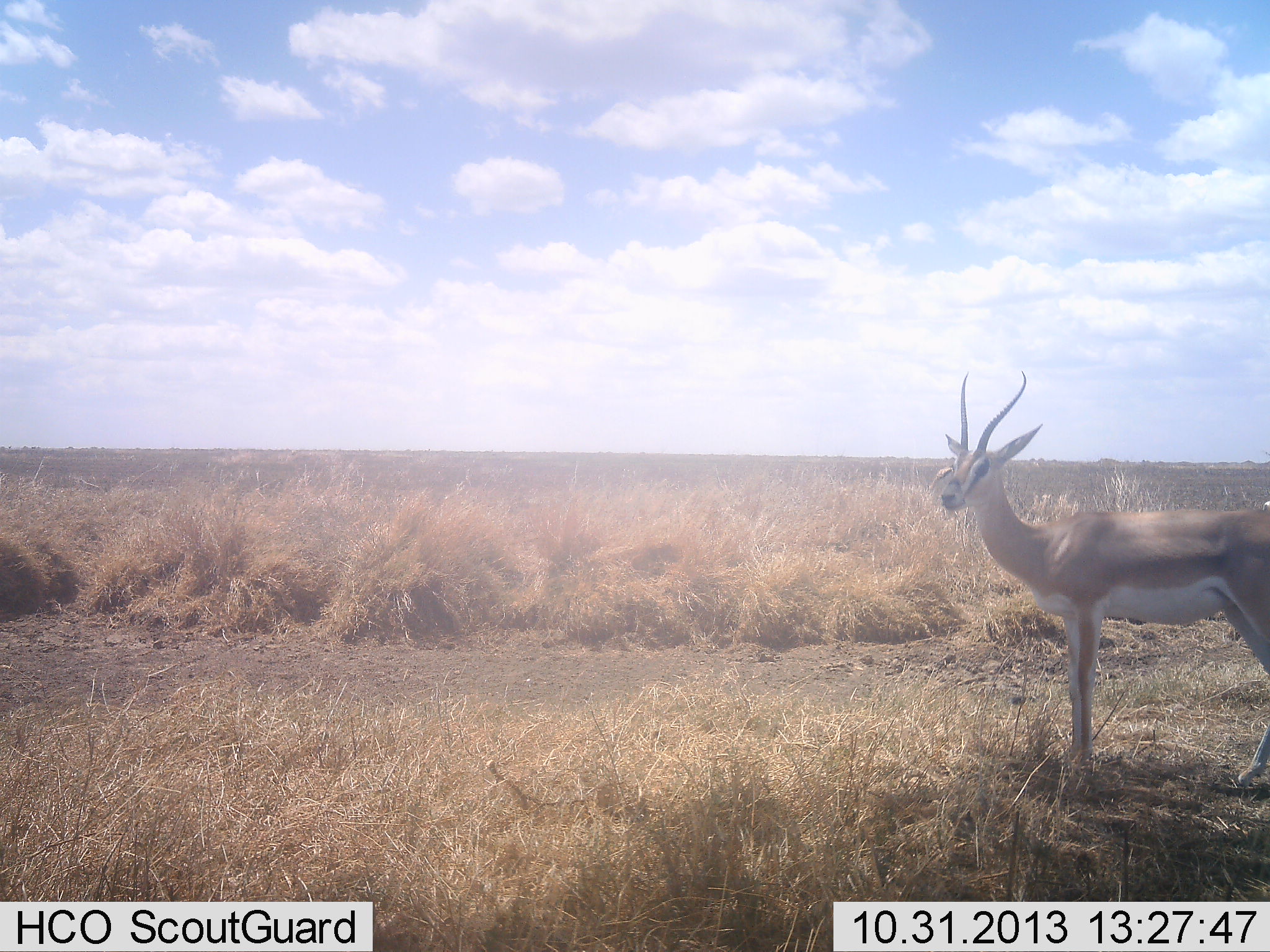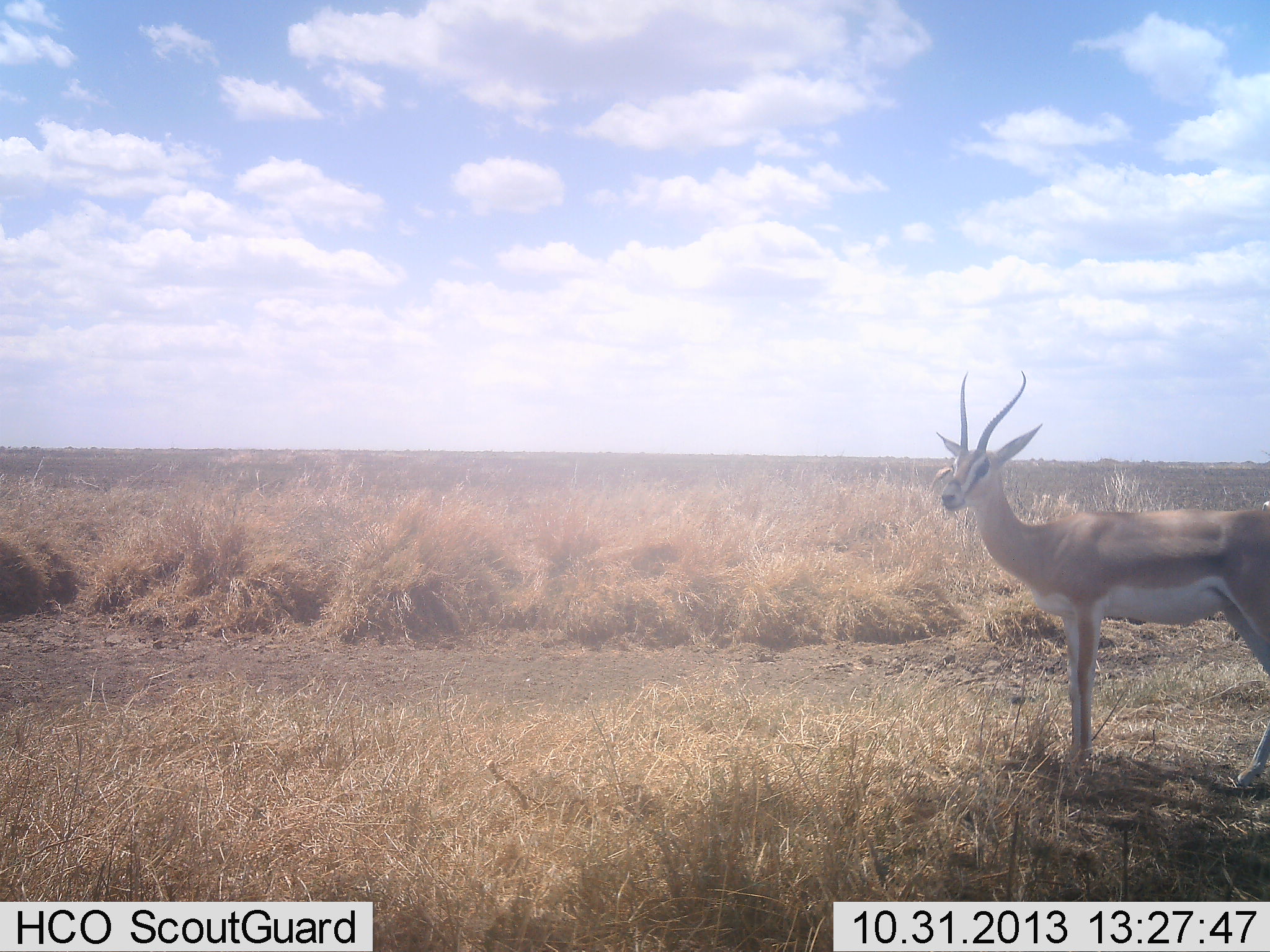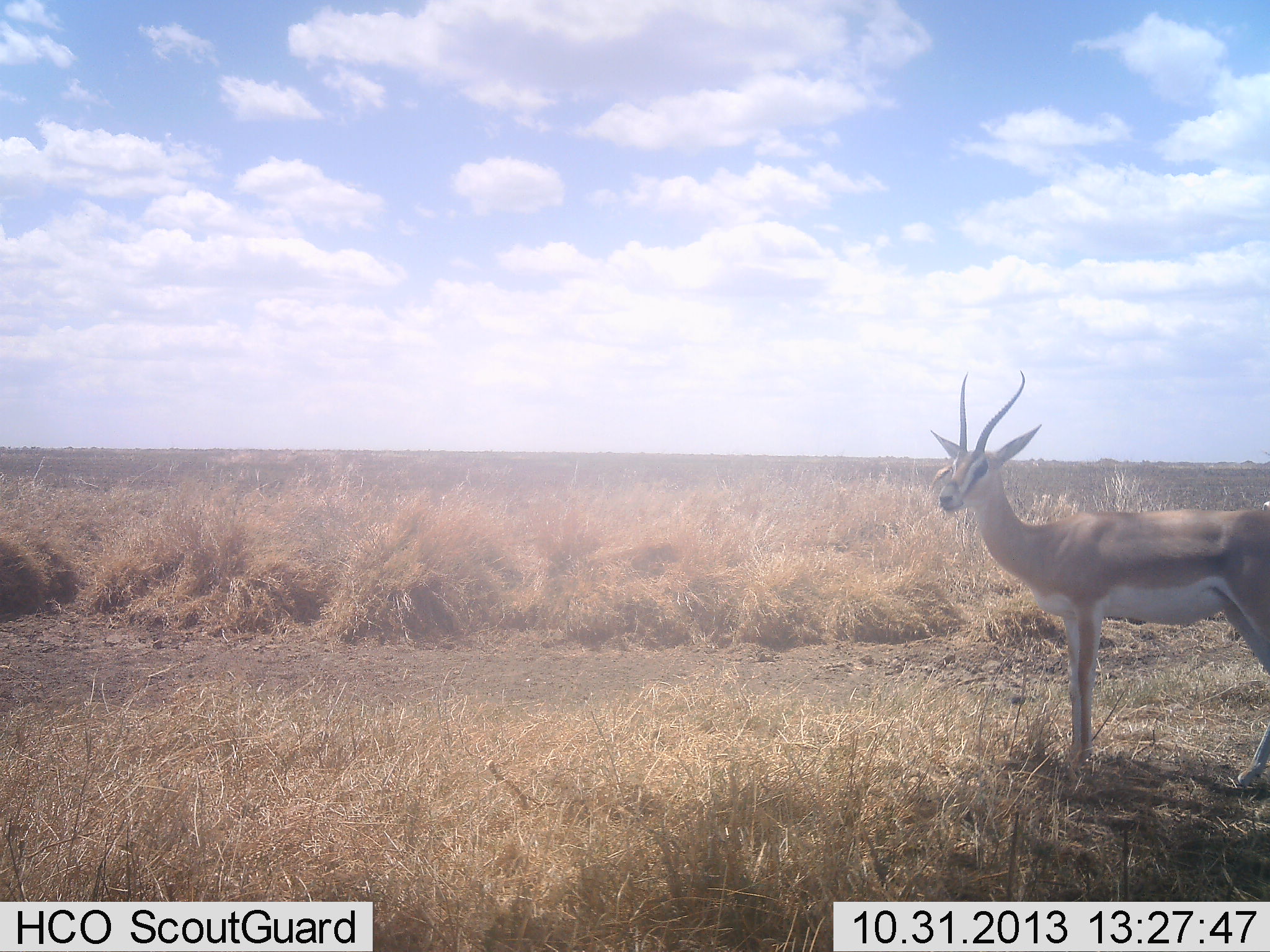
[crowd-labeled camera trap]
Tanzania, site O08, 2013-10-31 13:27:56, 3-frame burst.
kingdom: Animalia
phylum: Chordata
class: Mammalia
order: Artiodactyla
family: Bovidae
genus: Nanger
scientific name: Nanger granti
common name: grant's gazelle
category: gazellegrants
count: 1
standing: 100%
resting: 0%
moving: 0%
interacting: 0%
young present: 0%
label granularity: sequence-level